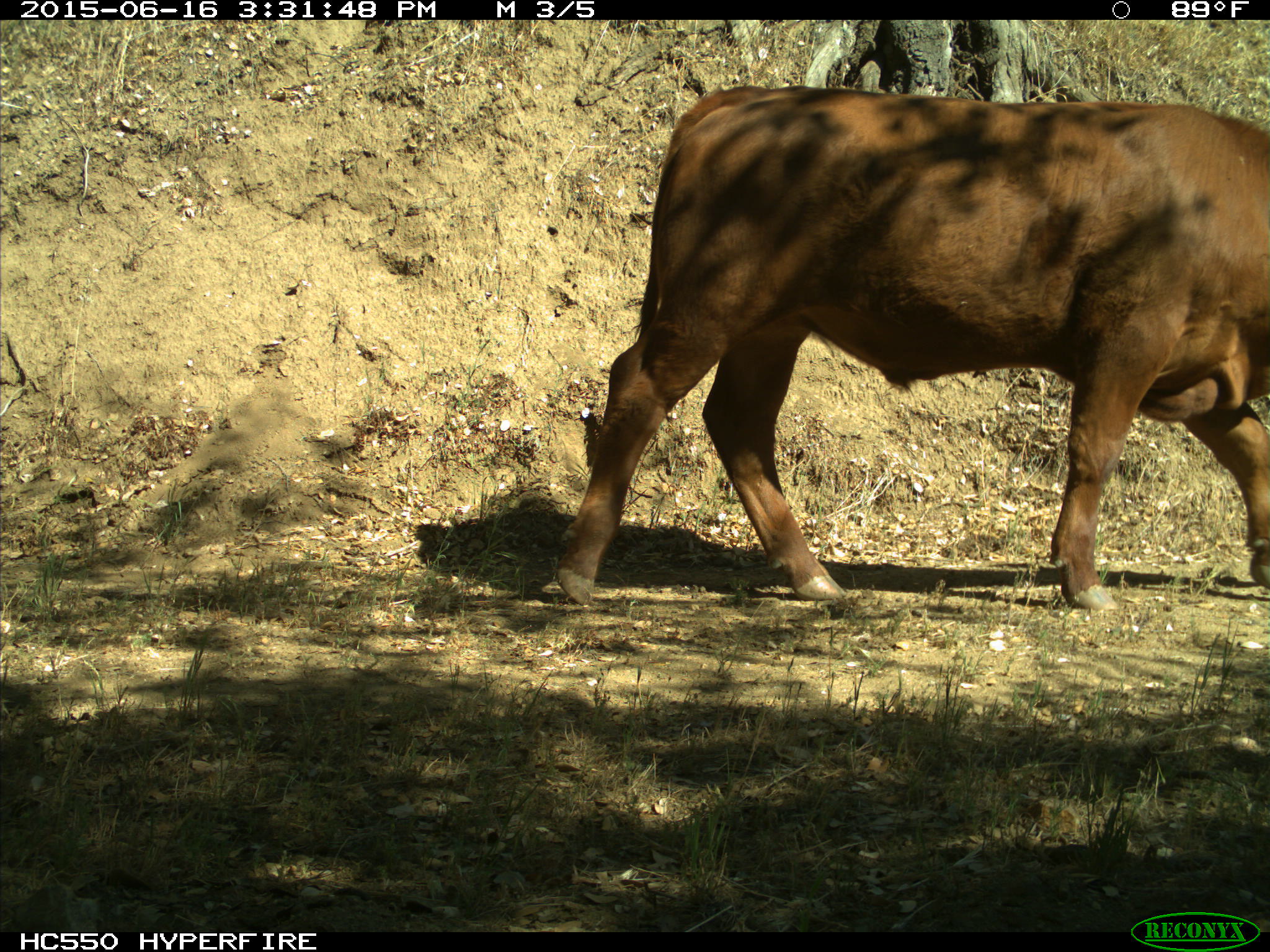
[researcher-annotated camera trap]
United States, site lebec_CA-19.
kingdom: Animalia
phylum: Chordata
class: Mammalia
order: Artiodactyla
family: Bovidae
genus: Bos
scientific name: Bos taurus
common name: domestic cow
Bos taurus (domestic cow).